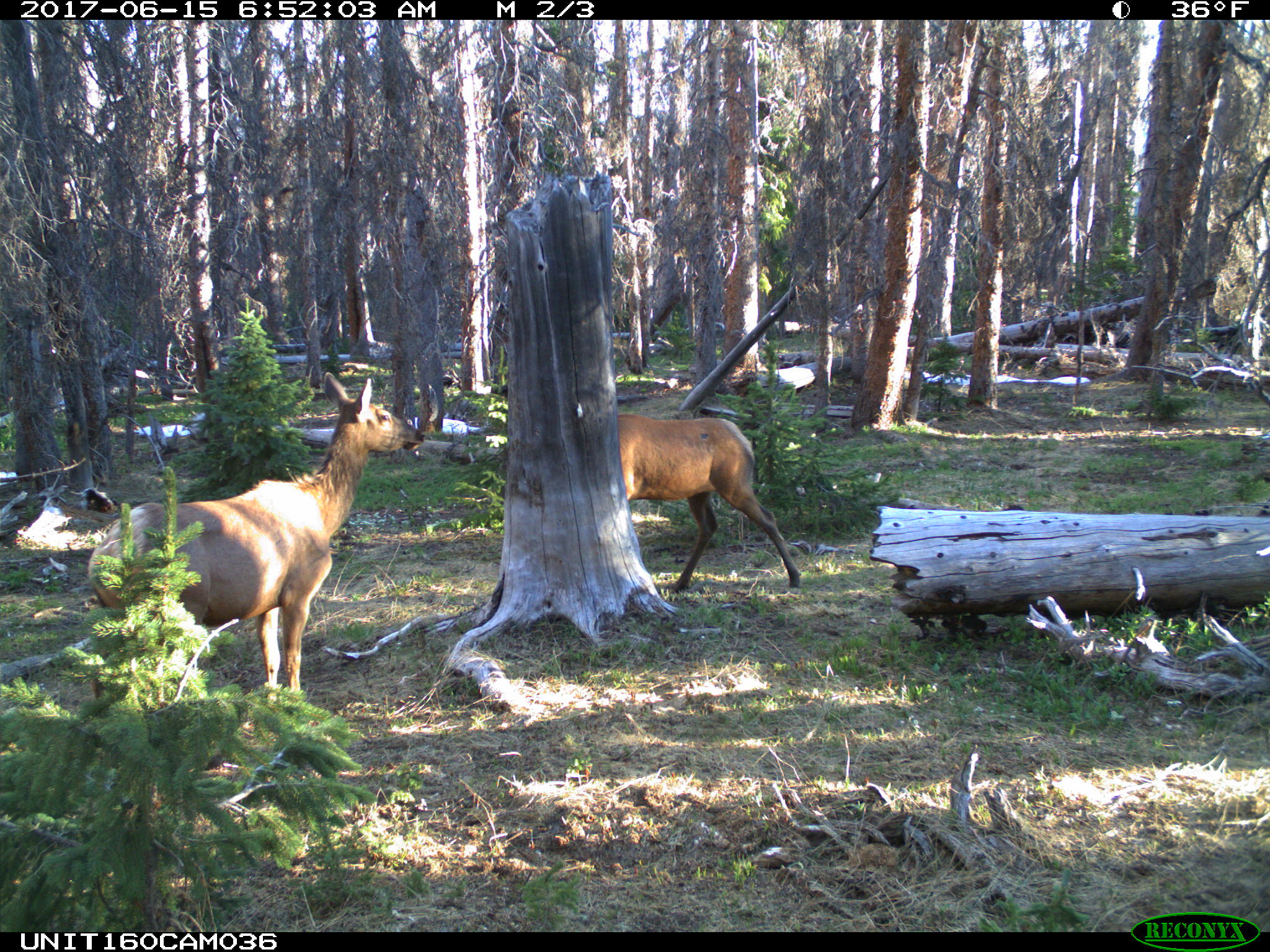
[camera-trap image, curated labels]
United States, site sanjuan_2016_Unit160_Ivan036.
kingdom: Animalia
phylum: Chordata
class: Mammalia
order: Artiodactyla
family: Cervidae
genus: Cervus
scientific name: Cervus elaphus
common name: red deer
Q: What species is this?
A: Cervus elaphus (red deer).